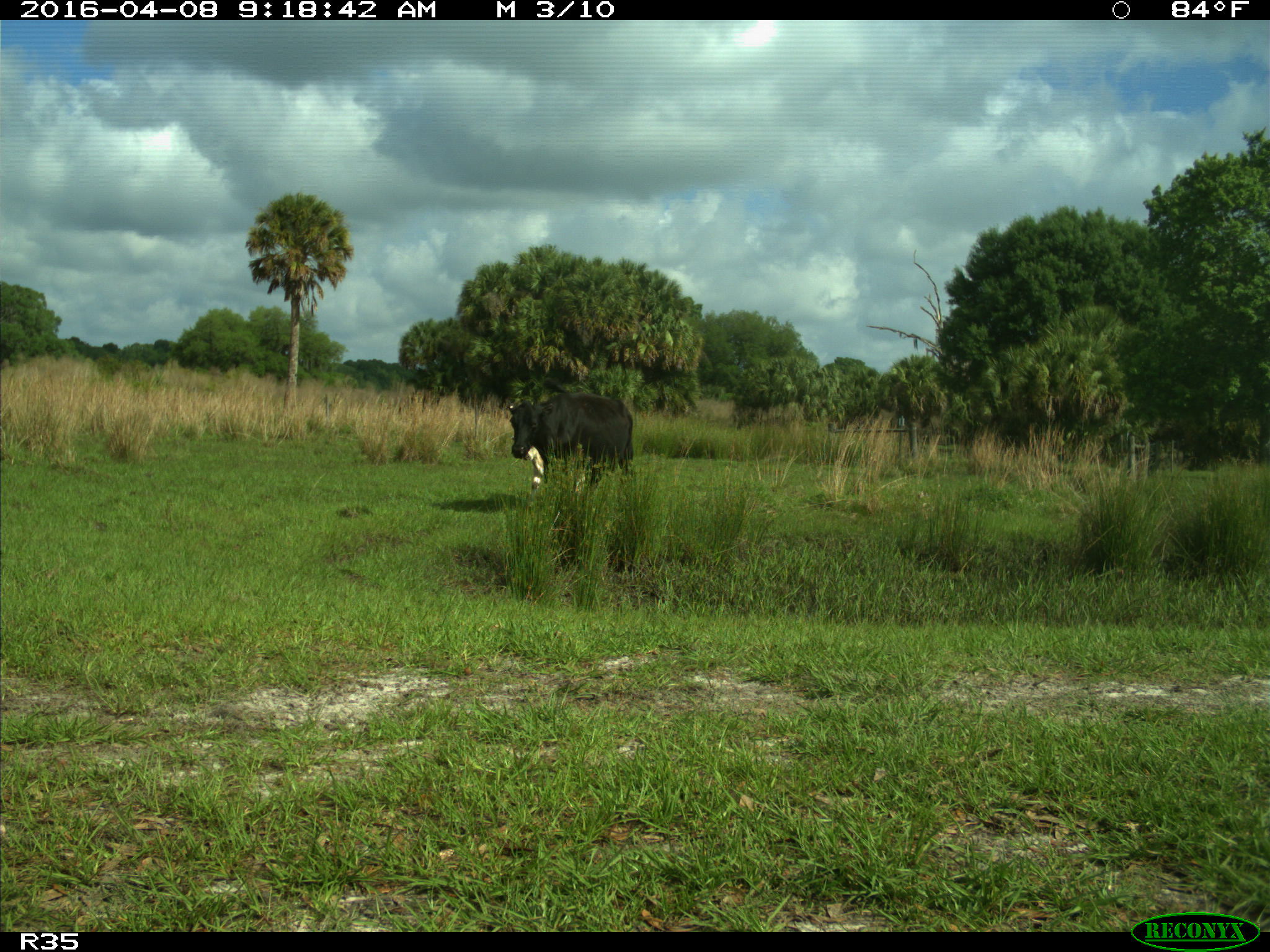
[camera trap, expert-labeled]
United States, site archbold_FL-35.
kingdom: Animalia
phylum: Chordata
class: Mammalia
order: Artiodactyla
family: Bovidae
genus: Bos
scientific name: Bos taurus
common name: domestic cow